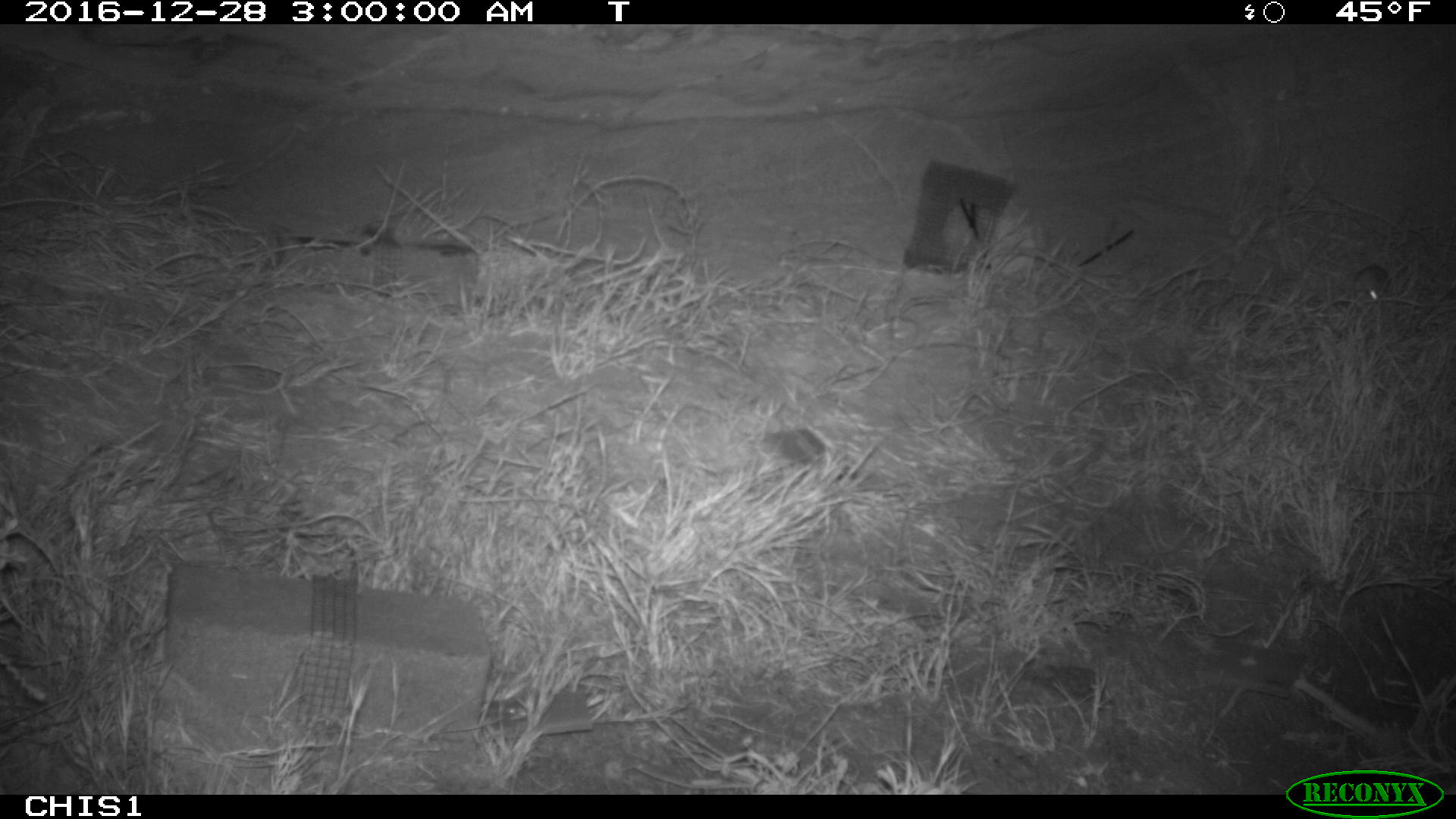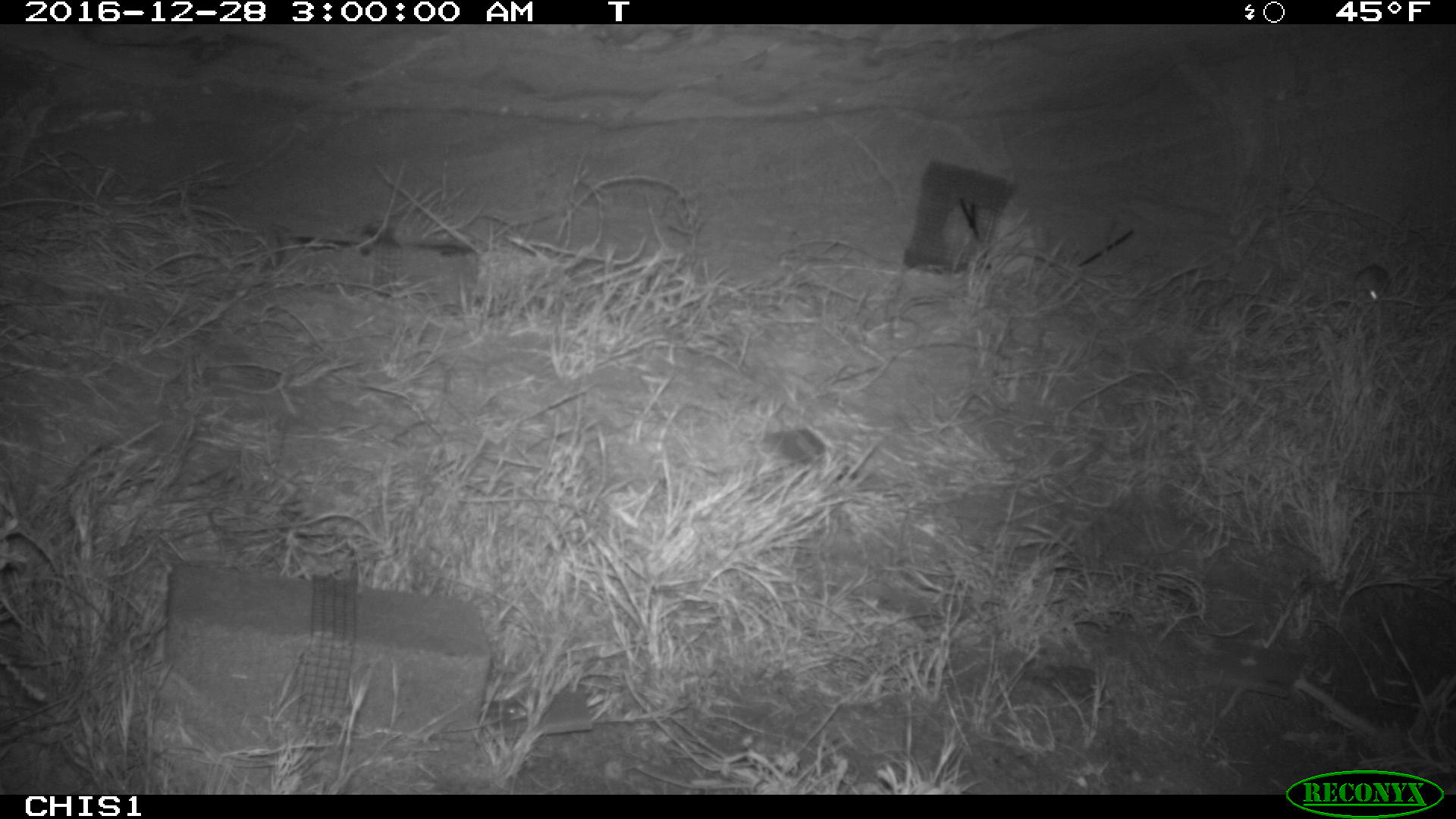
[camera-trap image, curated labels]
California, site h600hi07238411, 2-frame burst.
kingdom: Animalia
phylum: Chordata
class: Mammalia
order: Rodentia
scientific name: Rodentia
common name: rodent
Rodent (Rodentia).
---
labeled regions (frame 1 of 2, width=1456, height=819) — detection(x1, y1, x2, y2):
rodent: detection(1346, 264, 1388, 300)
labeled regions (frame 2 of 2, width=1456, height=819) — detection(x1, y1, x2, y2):
rodent: detection(1352, 262, 1390, 300)